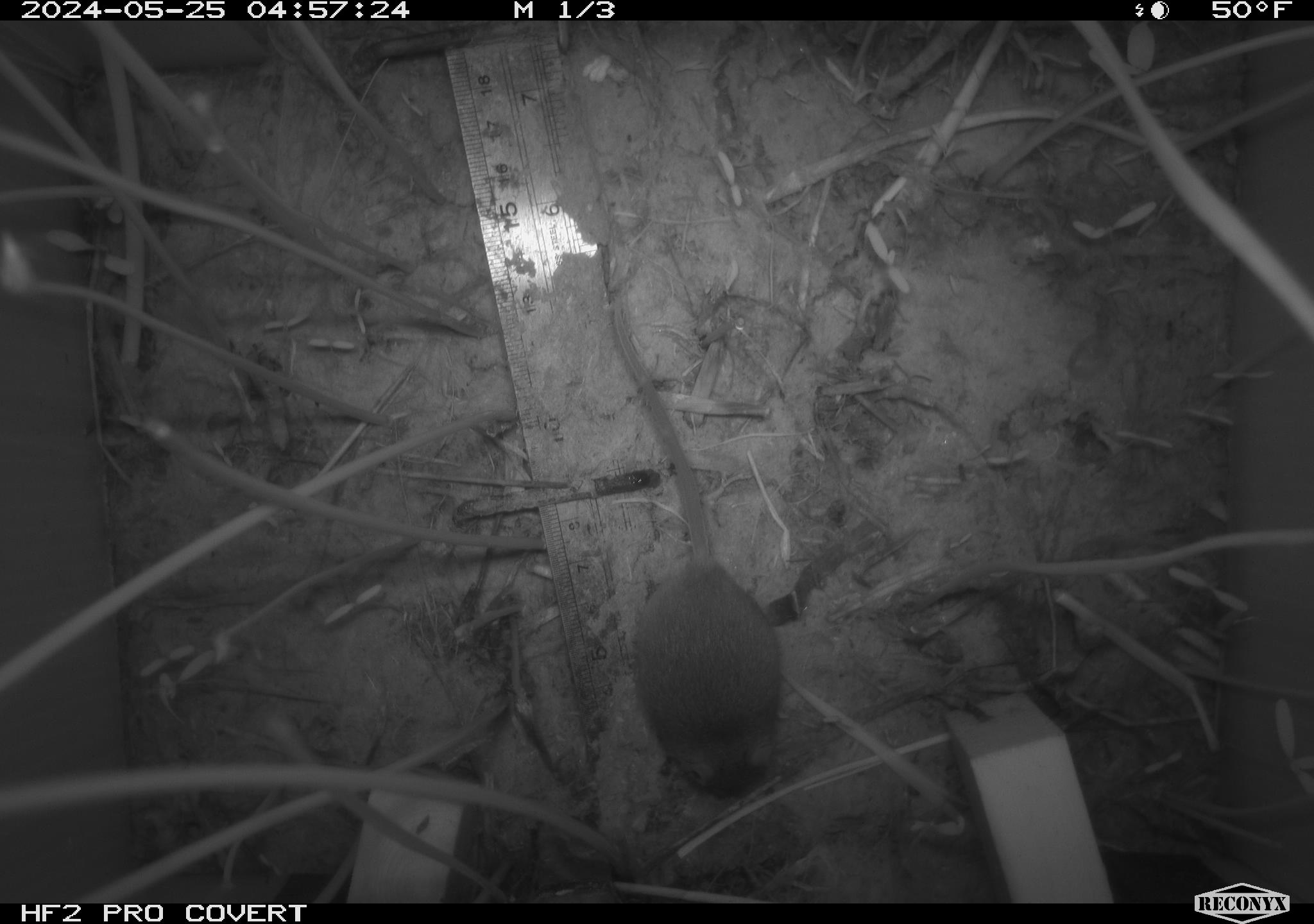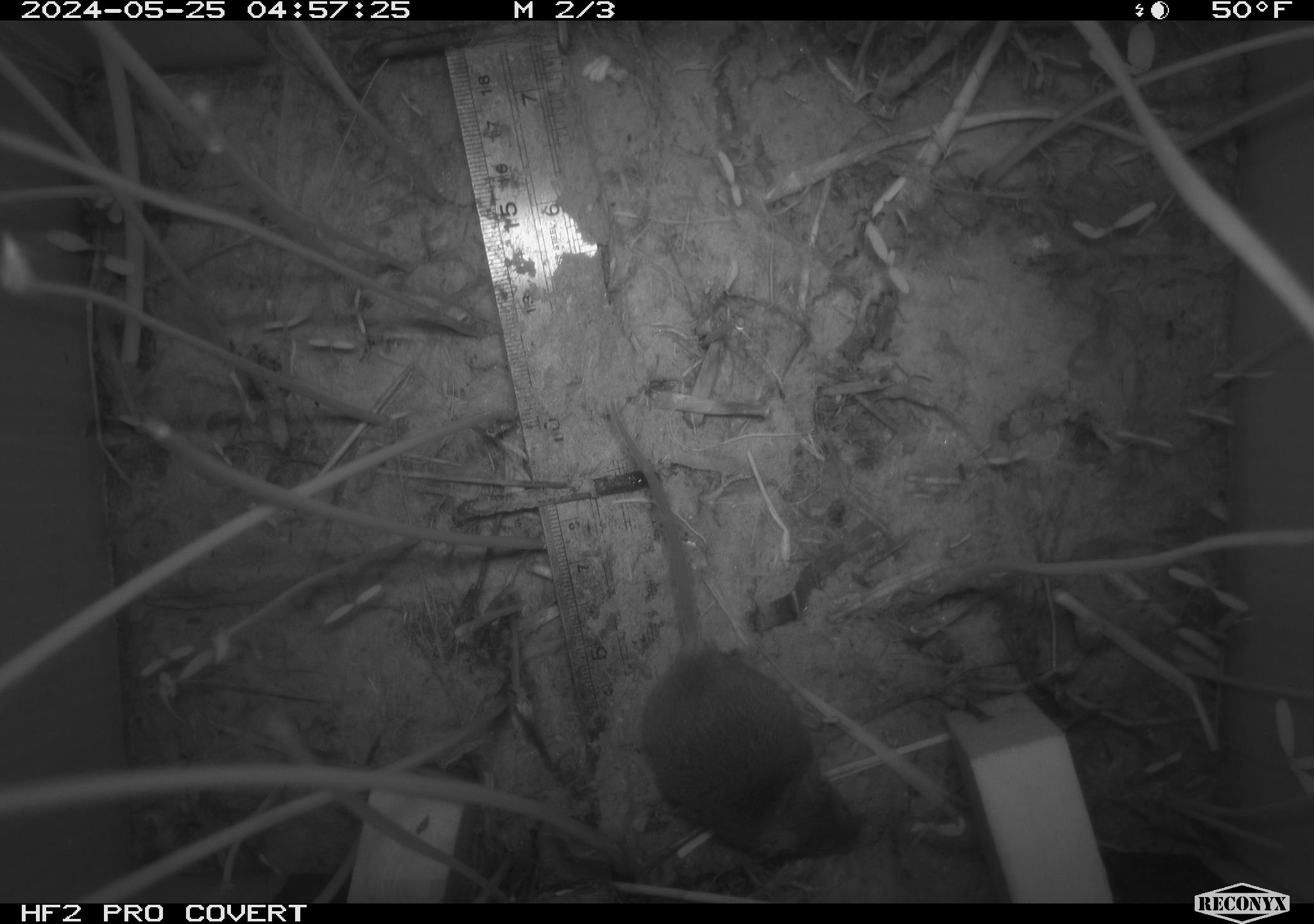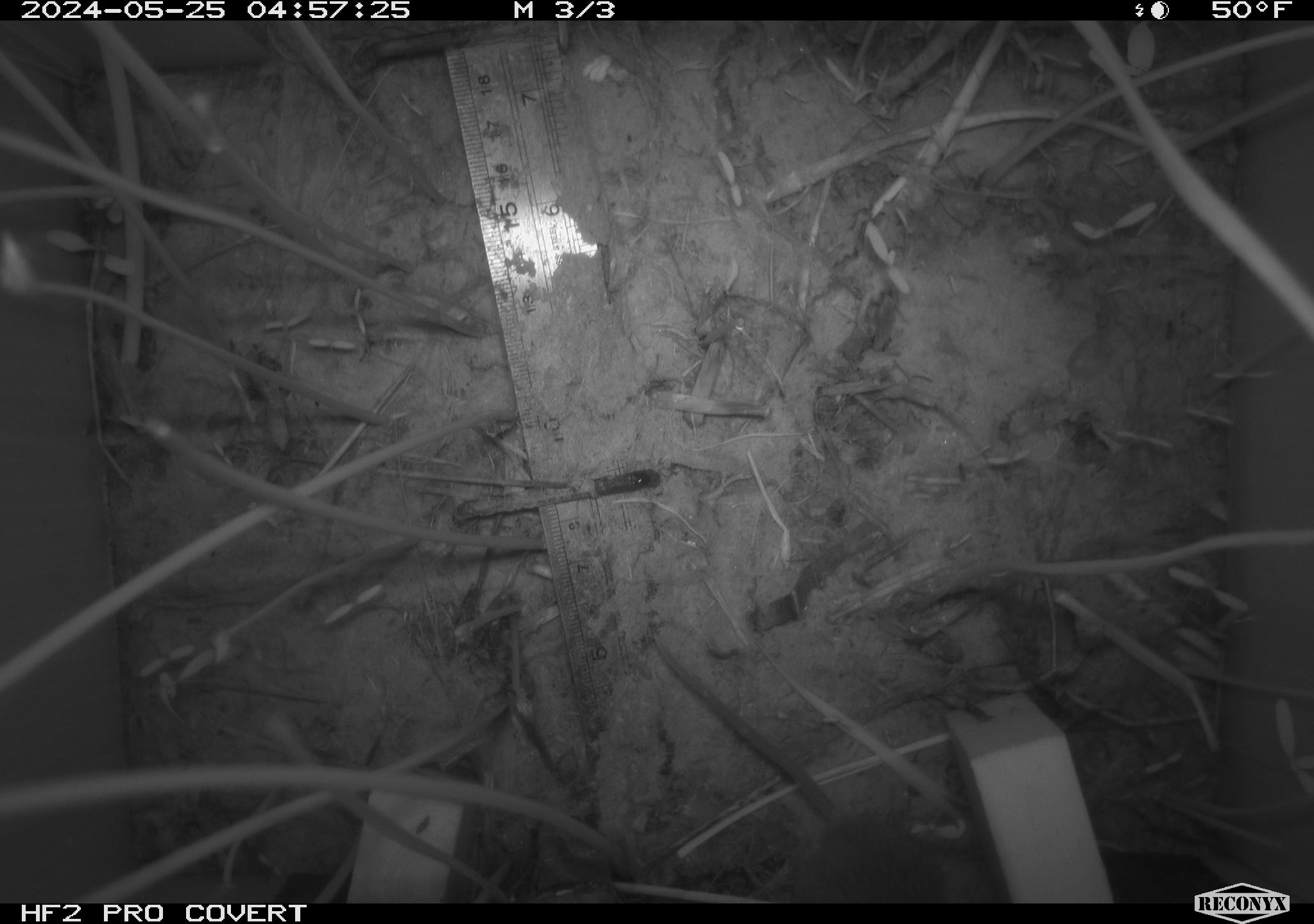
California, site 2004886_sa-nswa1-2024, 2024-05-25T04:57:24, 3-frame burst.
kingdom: Animalia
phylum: Chordata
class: Mammalia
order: Rodentia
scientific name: Rodentia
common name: rodent